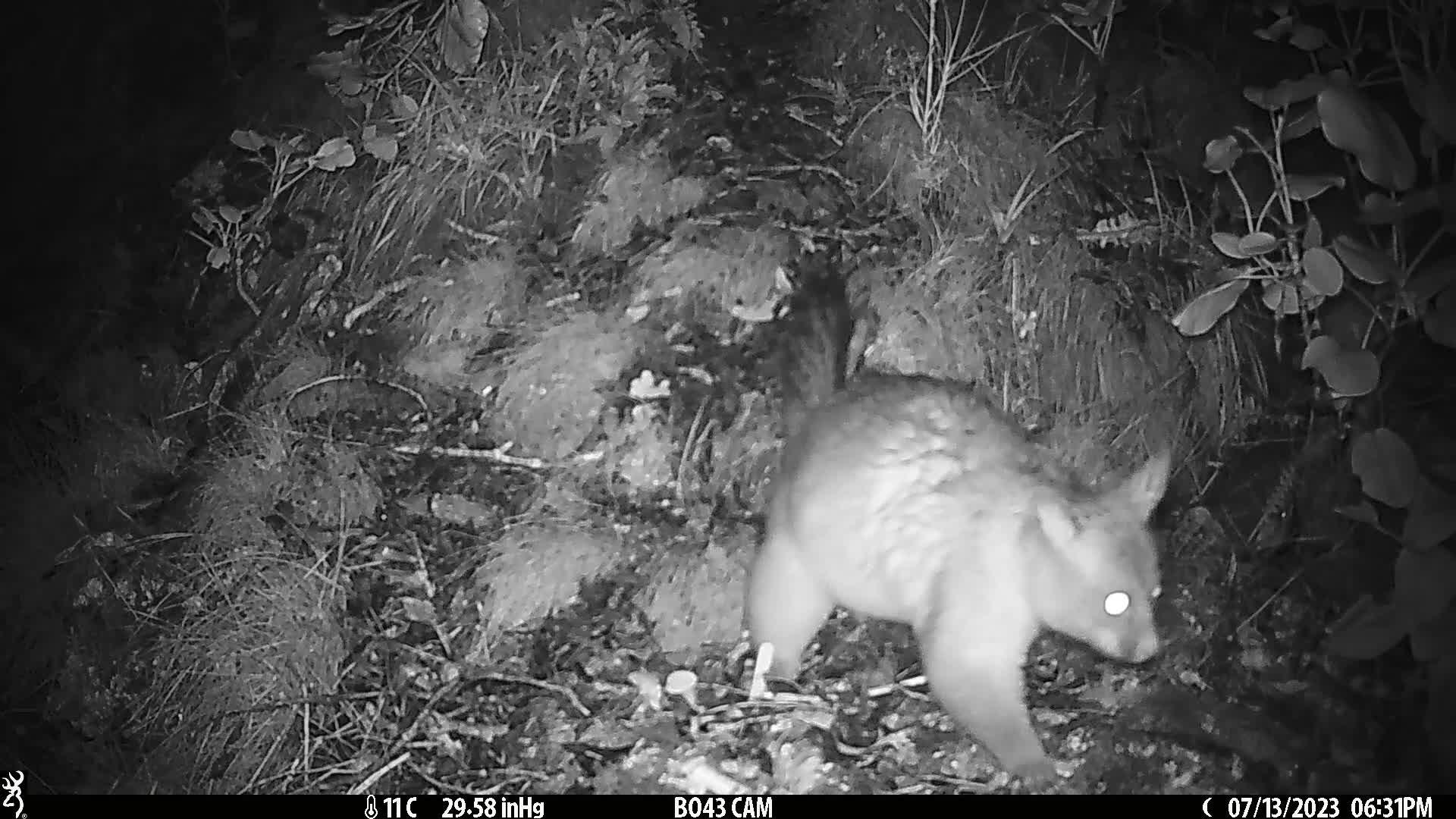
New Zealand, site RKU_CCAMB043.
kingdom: Animalia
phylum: Chordata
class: Mammalia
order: Diprotodontia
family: Phalangeridae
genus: Trichosurus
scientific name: Trichosurus vulpecula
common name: common brushtail possum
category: possum